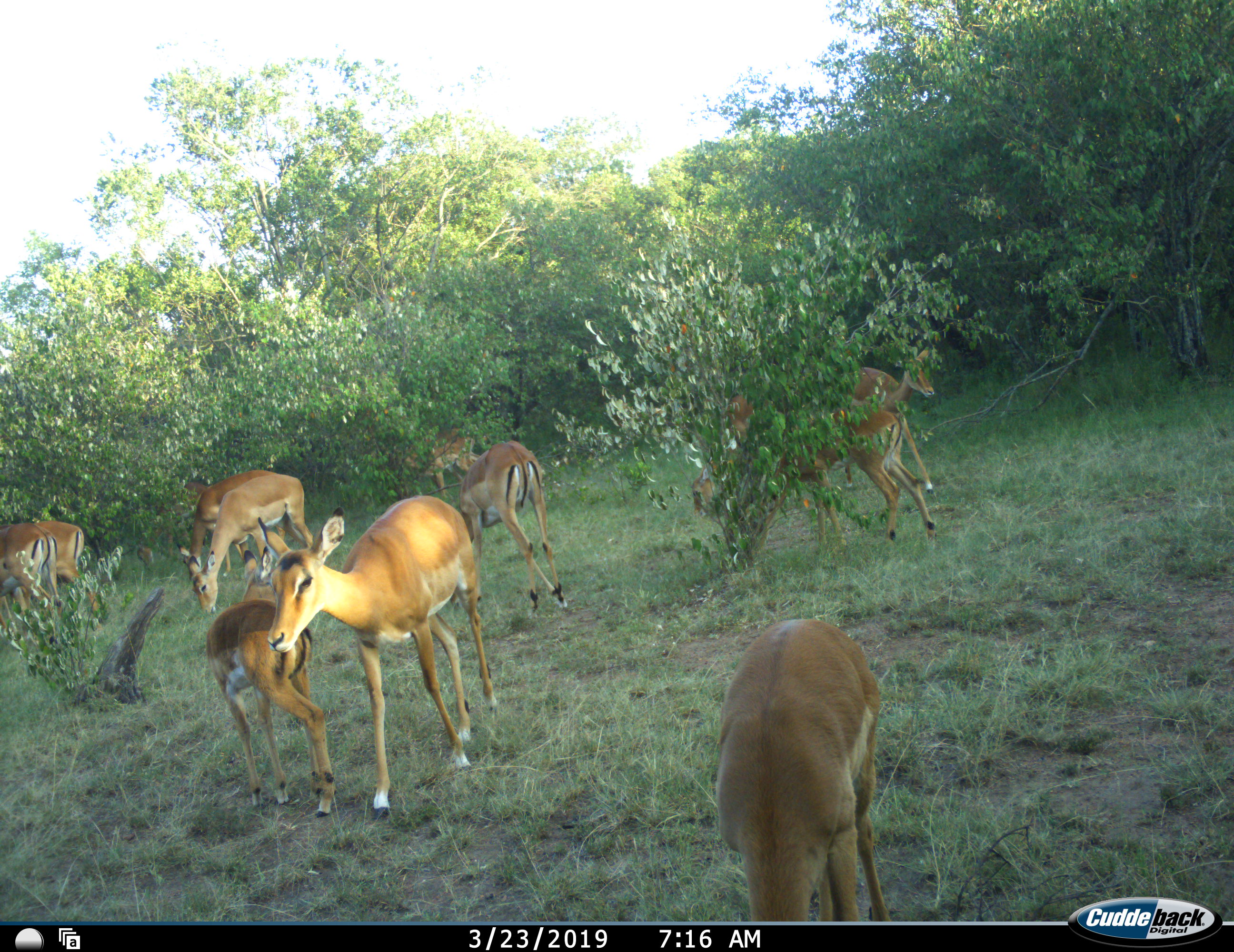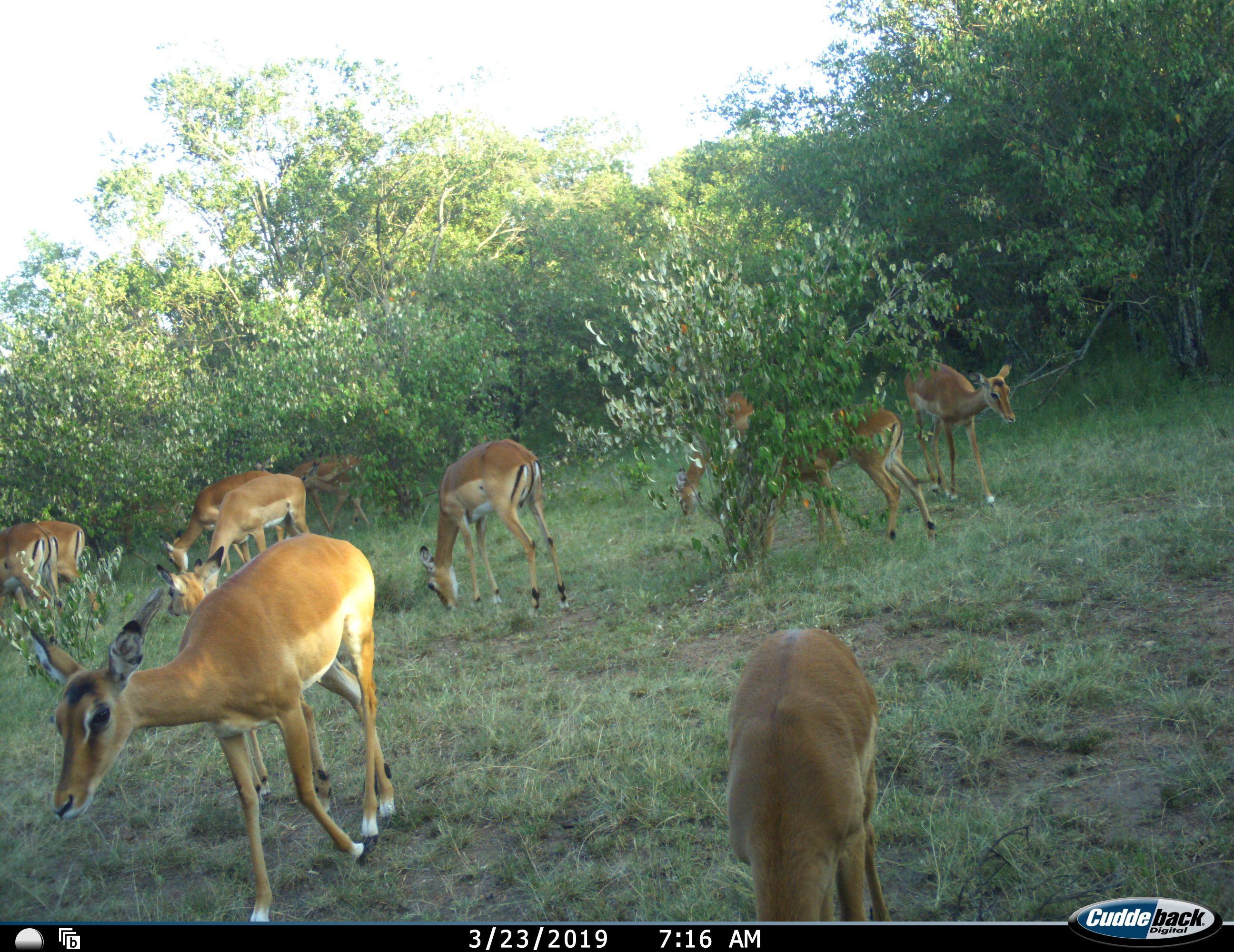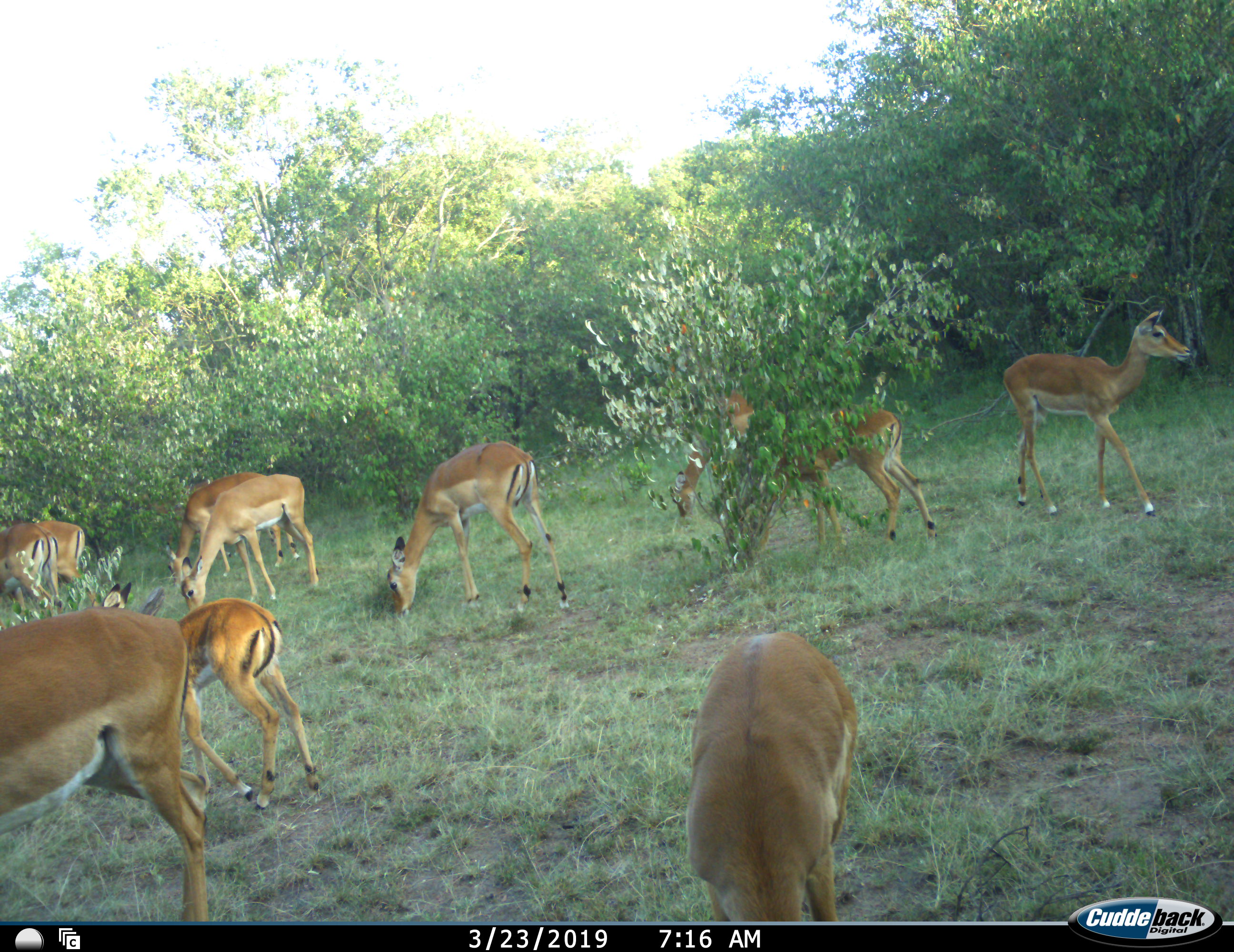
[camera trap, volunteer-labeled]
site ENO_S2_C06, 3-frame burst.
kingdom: Animalia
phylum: Chordata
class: Mammalia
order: Artiodactyla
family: Bovidae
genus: Aepyceros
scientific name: Aepyceros melampus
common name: impala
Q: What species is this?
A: Impala (Aepyceros melampus).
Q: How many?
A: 11-50.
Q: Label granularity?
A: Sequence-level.